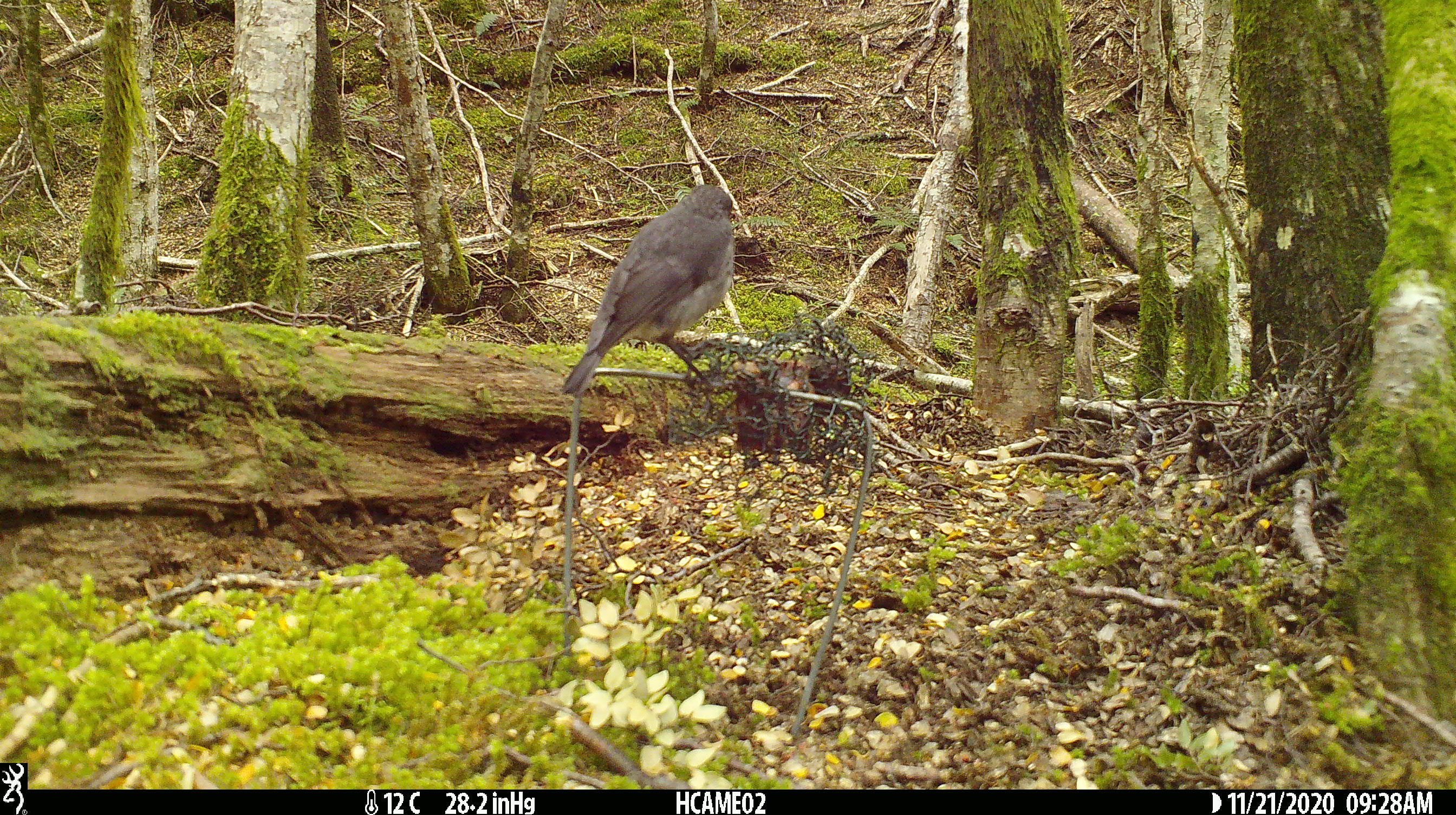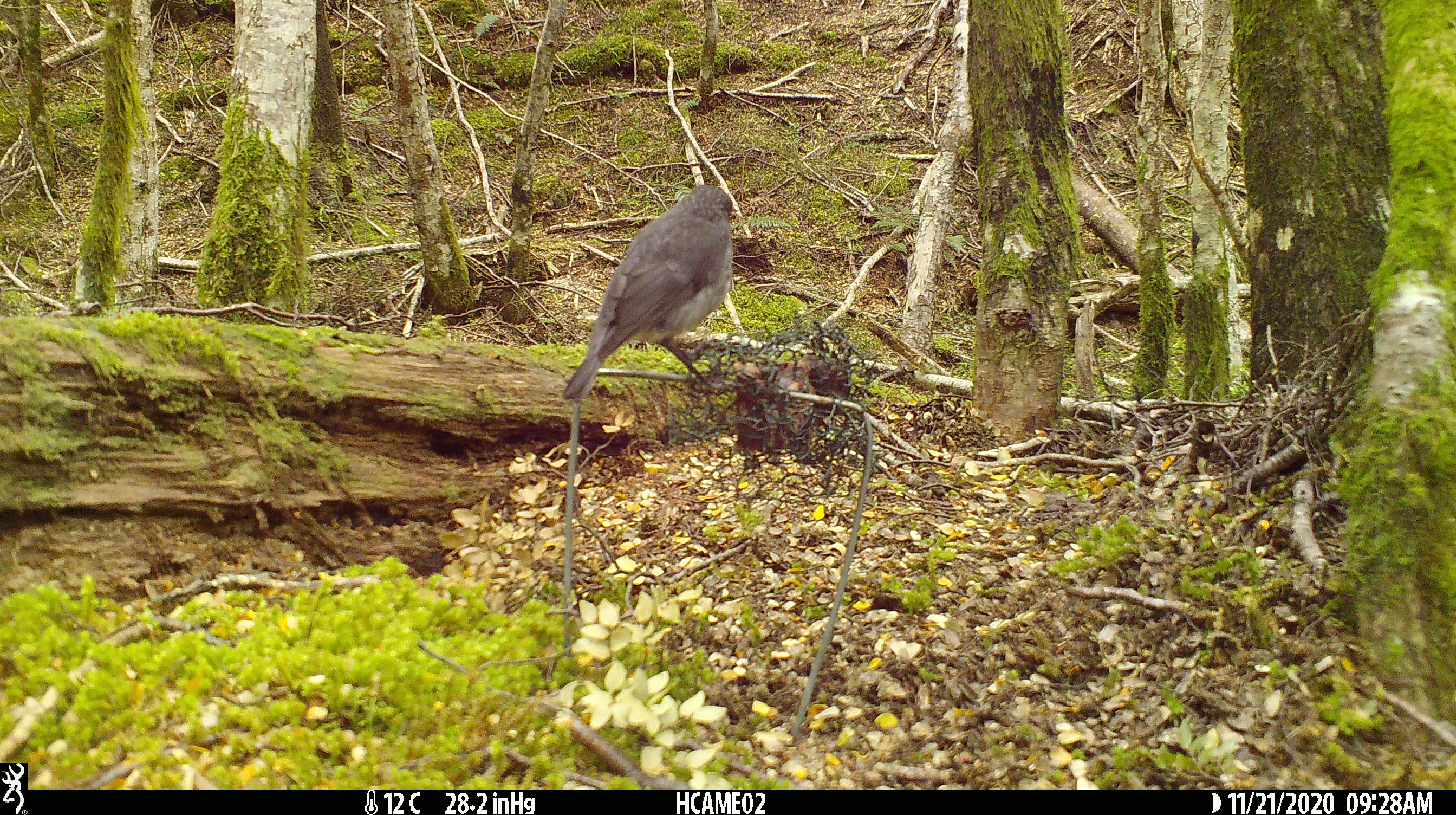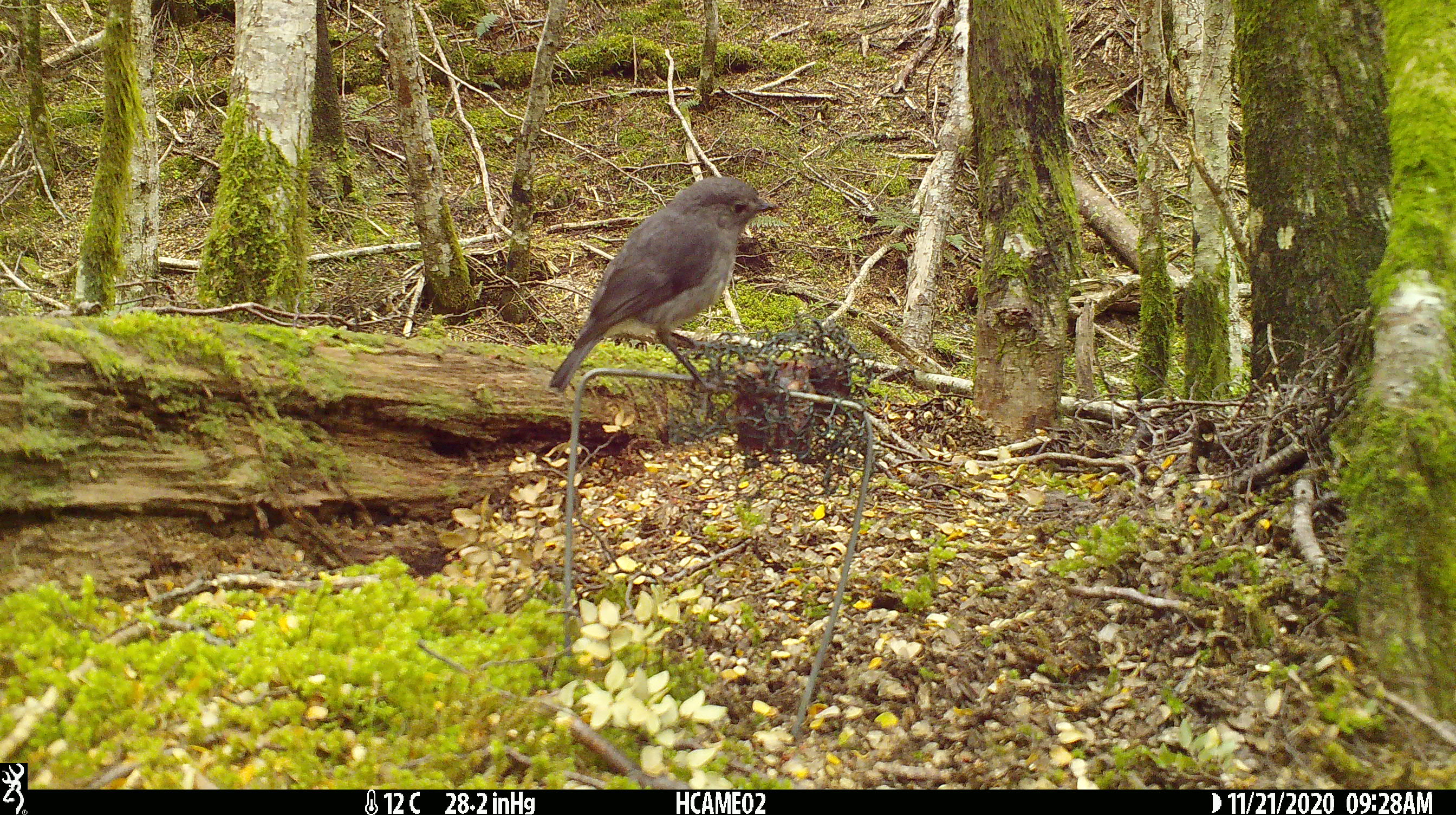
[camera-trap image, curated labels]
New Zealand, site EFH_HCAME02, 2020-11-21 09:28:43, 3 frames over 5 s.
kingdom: Animalia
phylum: Chordata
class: Aves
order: Passeriformes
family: Petroicidae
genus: Petroica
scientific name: Petroica australis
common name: new zealand robin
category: robin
Robin (new zealand robin) (Petroica australis).